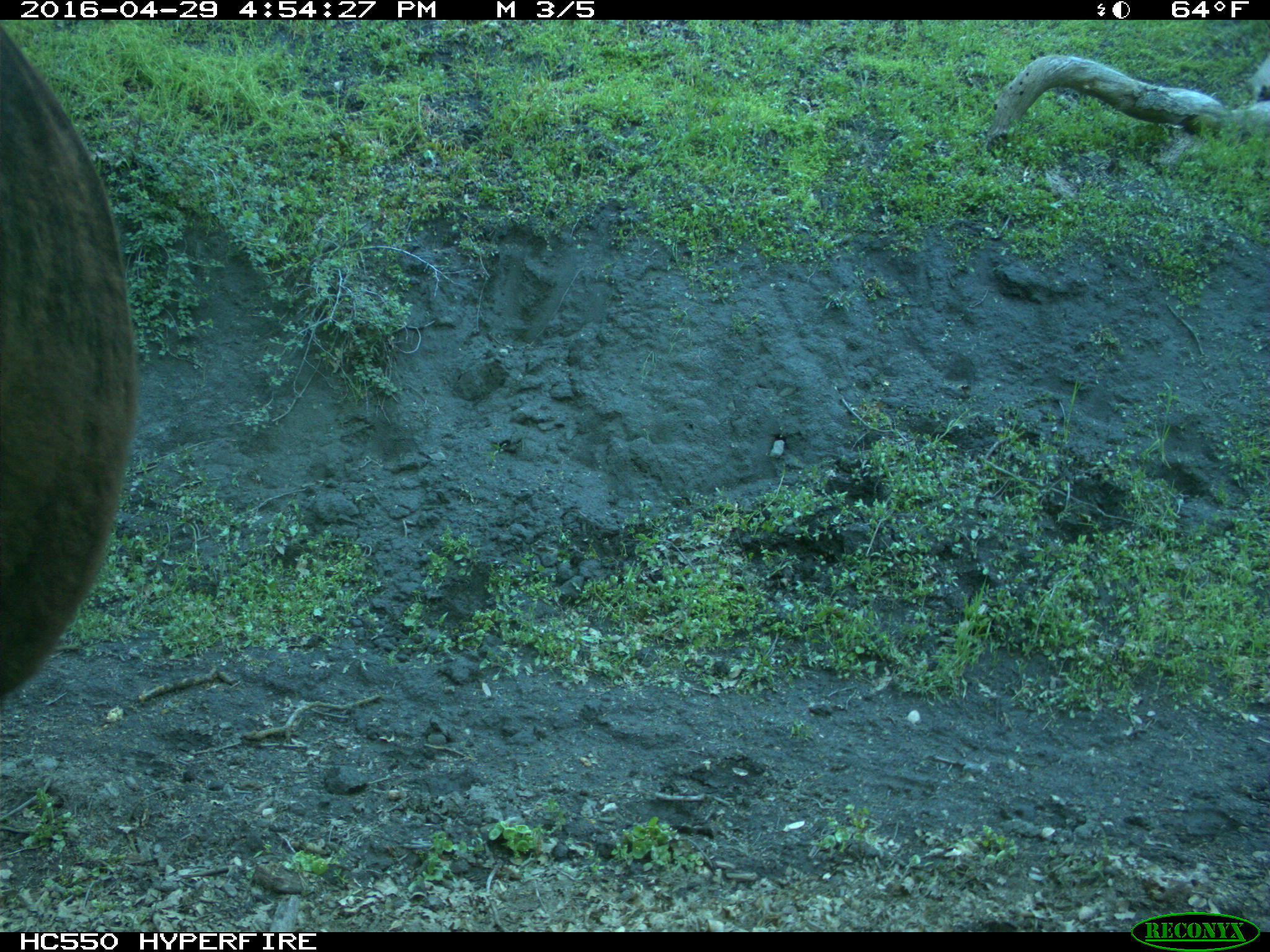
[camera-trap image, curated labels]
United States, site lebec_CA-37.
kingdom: Animalia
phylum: Chordata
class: Mammalia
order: Artiodactyla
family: Bovidae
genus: Bos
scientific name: Bos taurus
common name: domestic cow